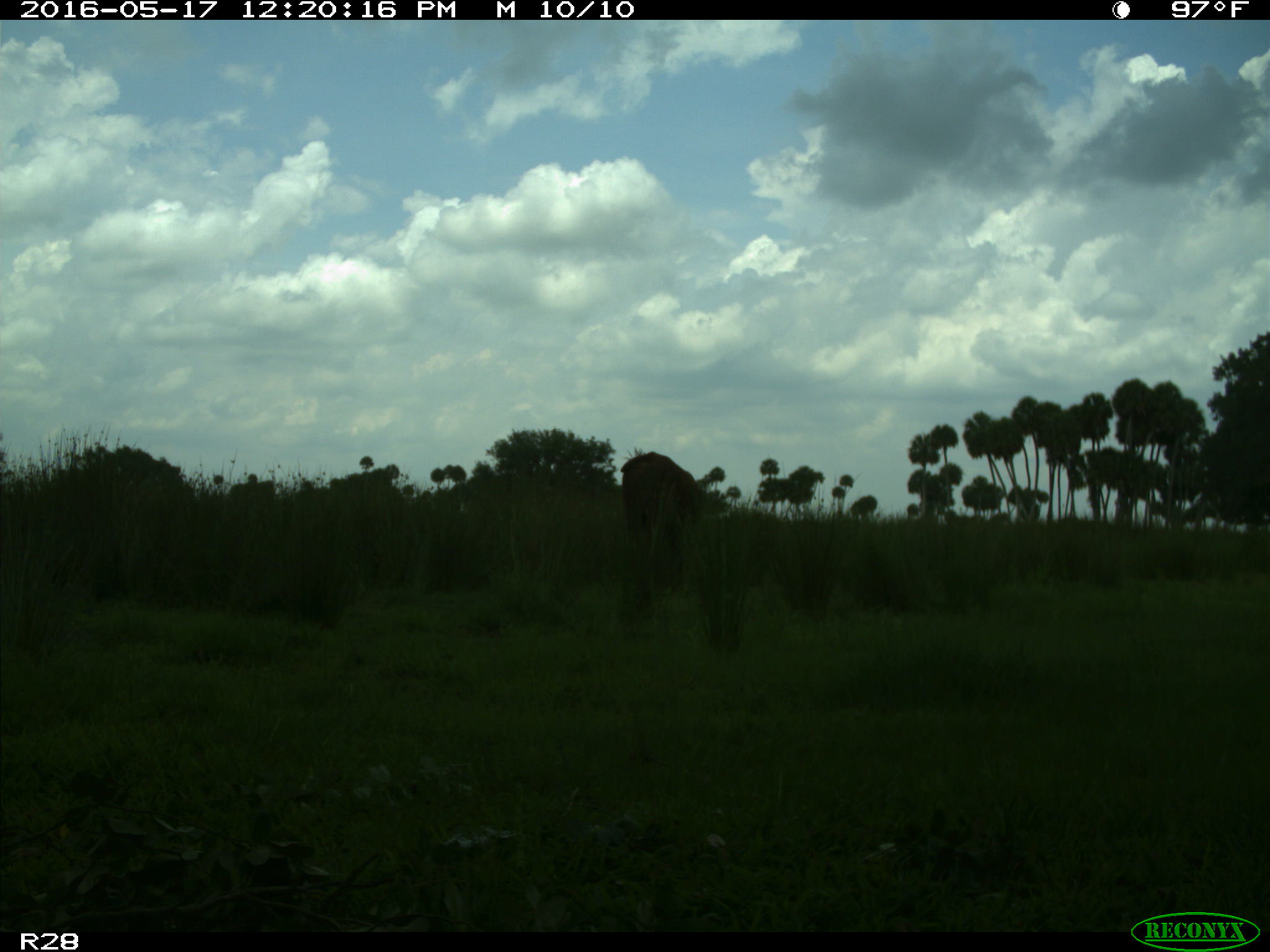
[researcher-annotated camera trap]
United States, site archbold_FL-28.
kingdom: Animalia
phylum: Chordata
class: Mammalia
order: Artiodactyla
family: Bovidae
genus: Bos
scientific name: Bos taurus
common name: domestic cow